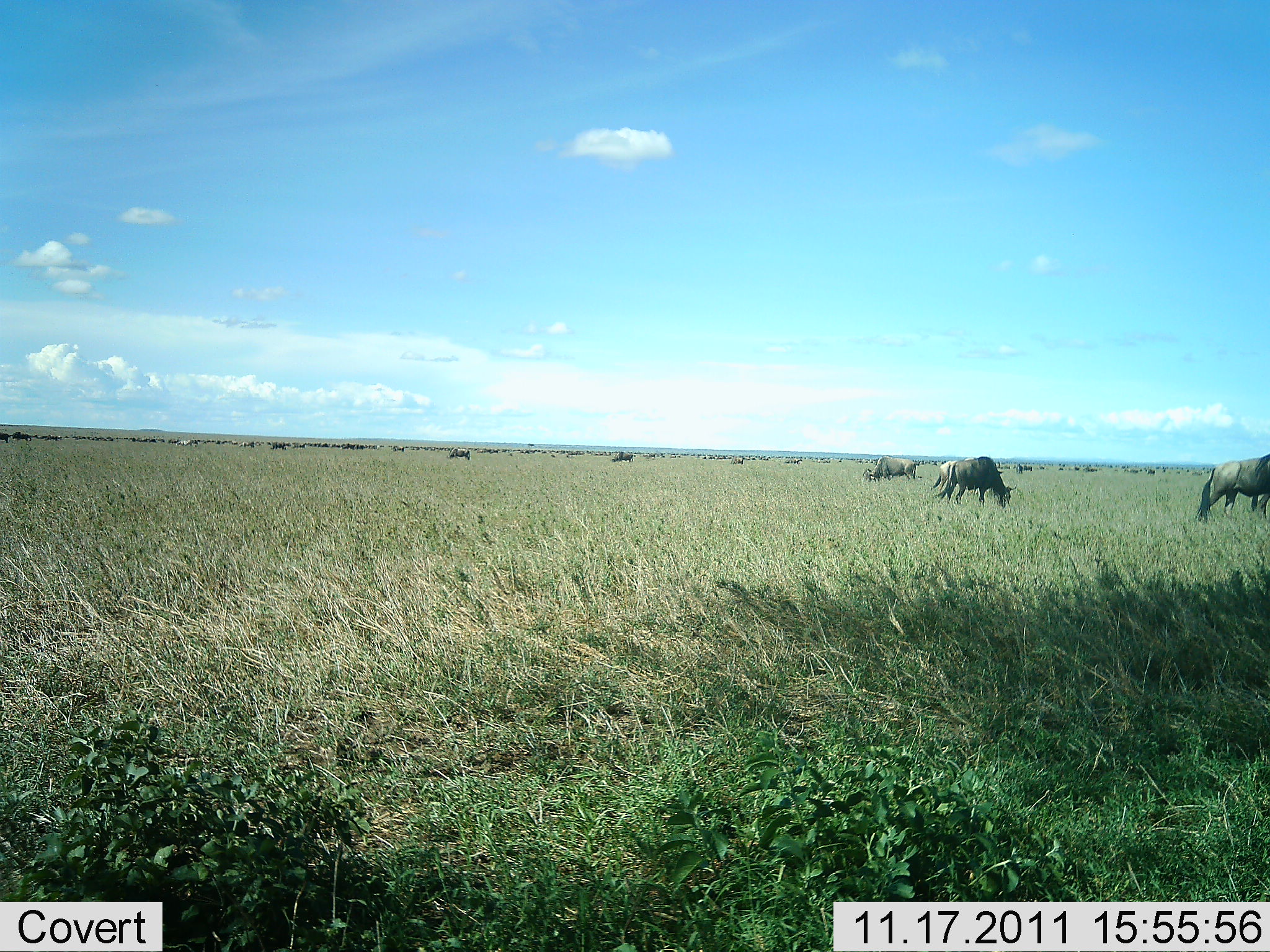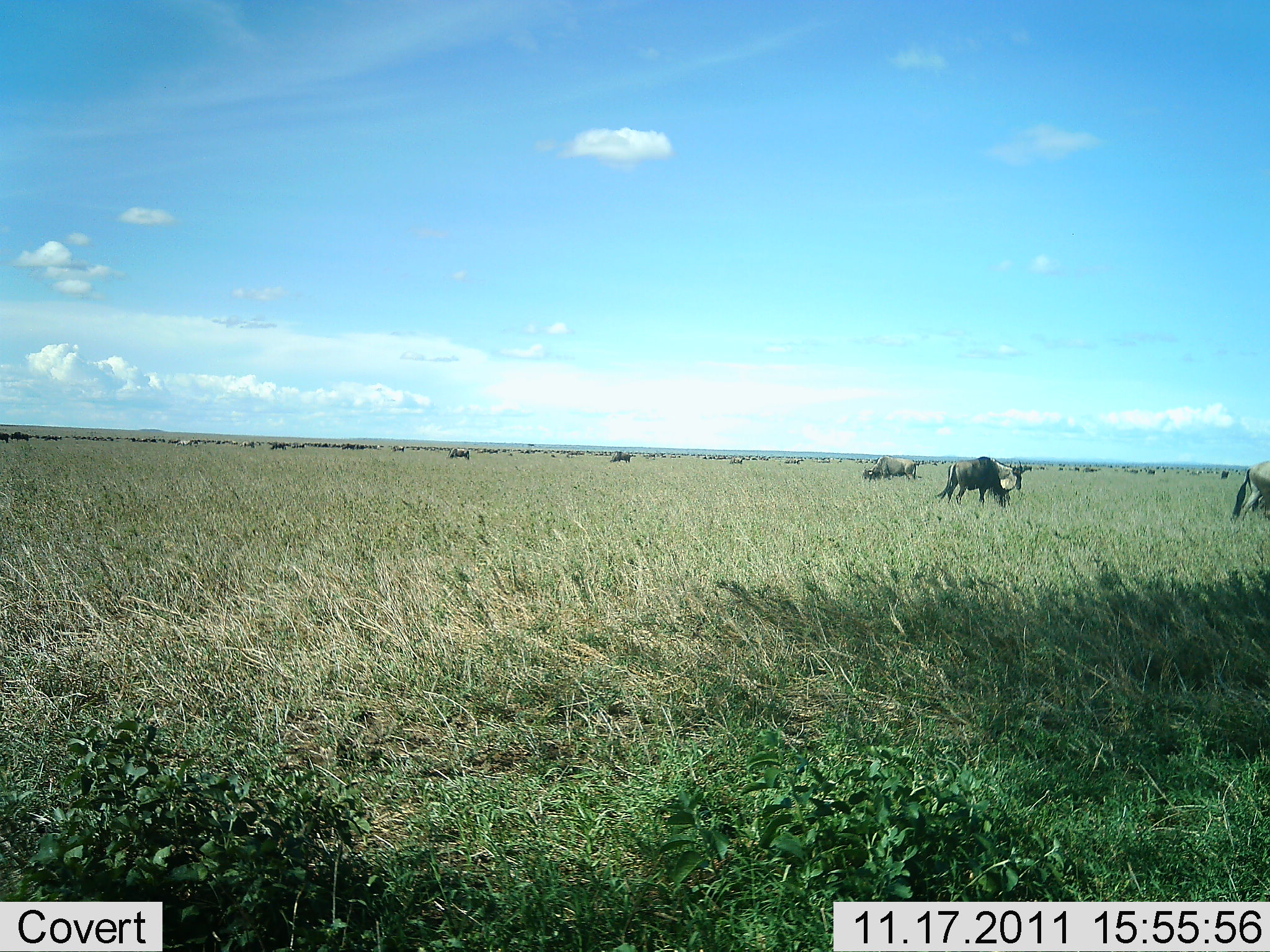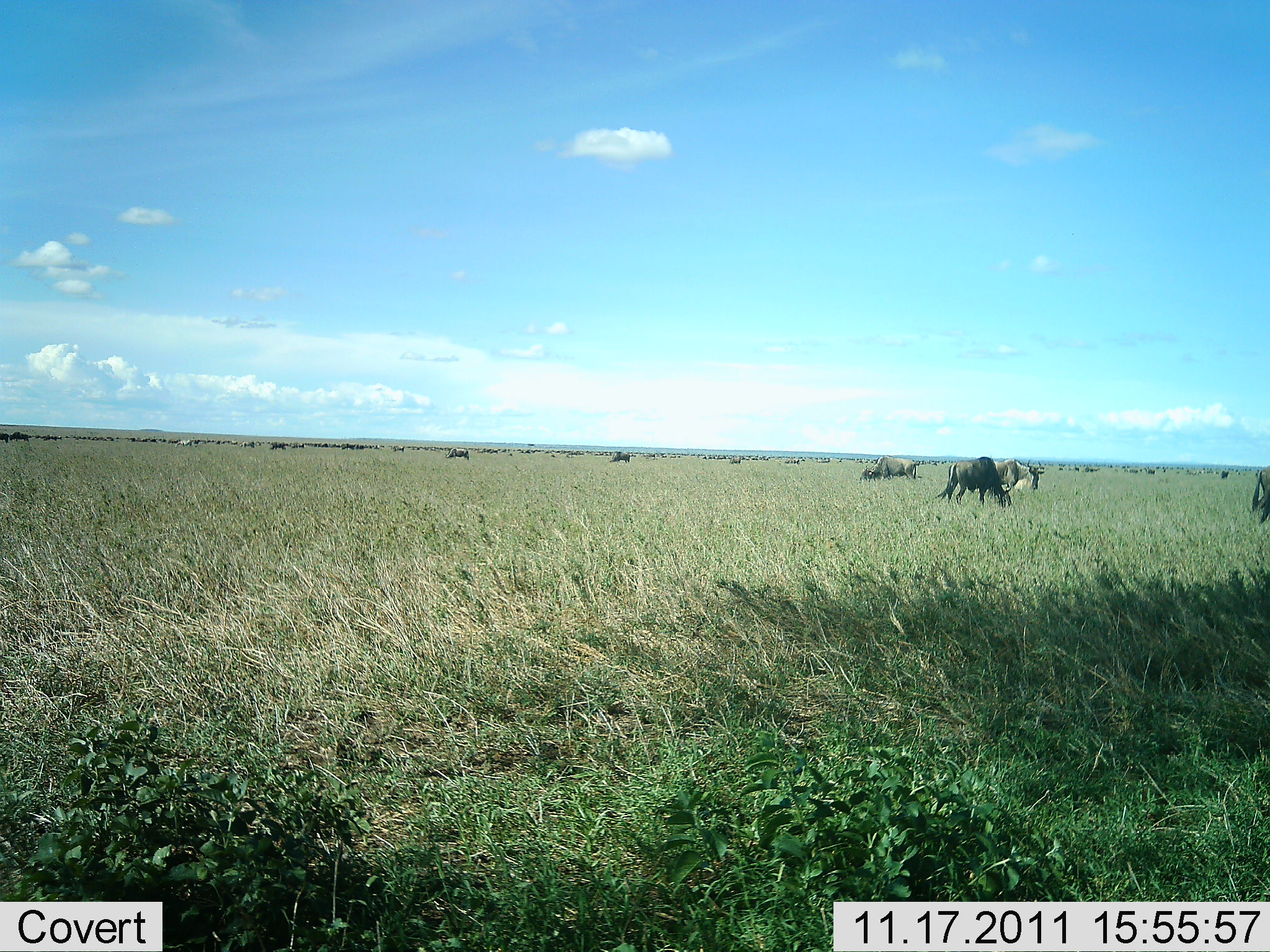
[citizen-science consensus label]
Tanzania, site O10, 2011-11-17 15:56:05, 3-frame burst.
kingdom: Animalia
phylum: Chordata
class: Mammalia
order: Artiodactyla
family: Bovidae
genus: Connochaetes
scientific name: Connochaetes taurinus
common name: blue wildebeest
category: wildebeest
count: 11-50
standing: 25%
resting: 0%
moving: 42%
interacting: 0%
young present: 0%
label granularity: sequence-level